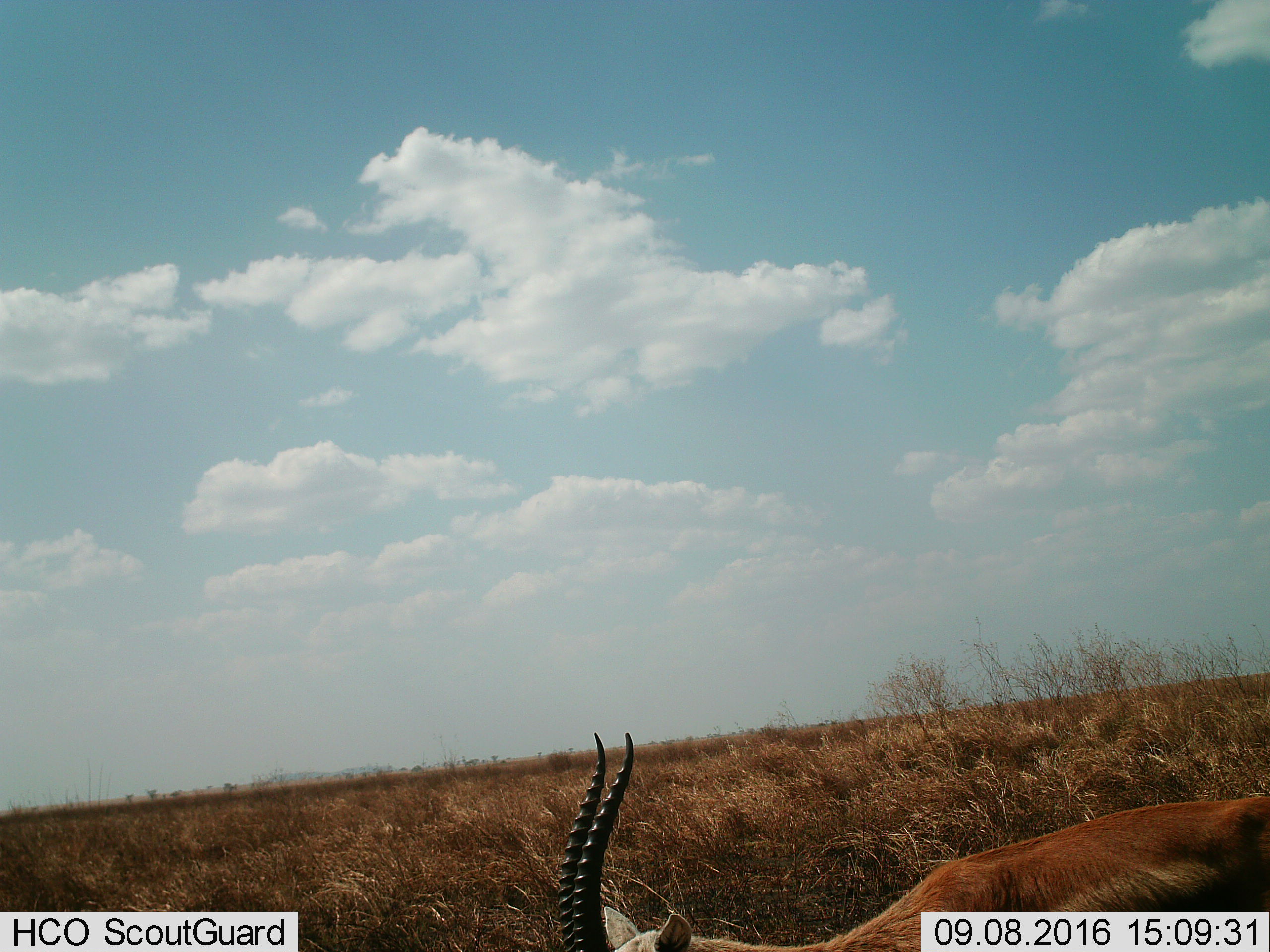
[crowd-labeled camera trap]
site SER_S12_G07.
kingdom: Animalia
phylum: Chordata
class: Mammalia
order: Artiodactyla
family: Bovidae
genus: Eudorcas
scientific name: Eudorcas thomsonii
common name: thomson's gazelle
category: gazellethomsons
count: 1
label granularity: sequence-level